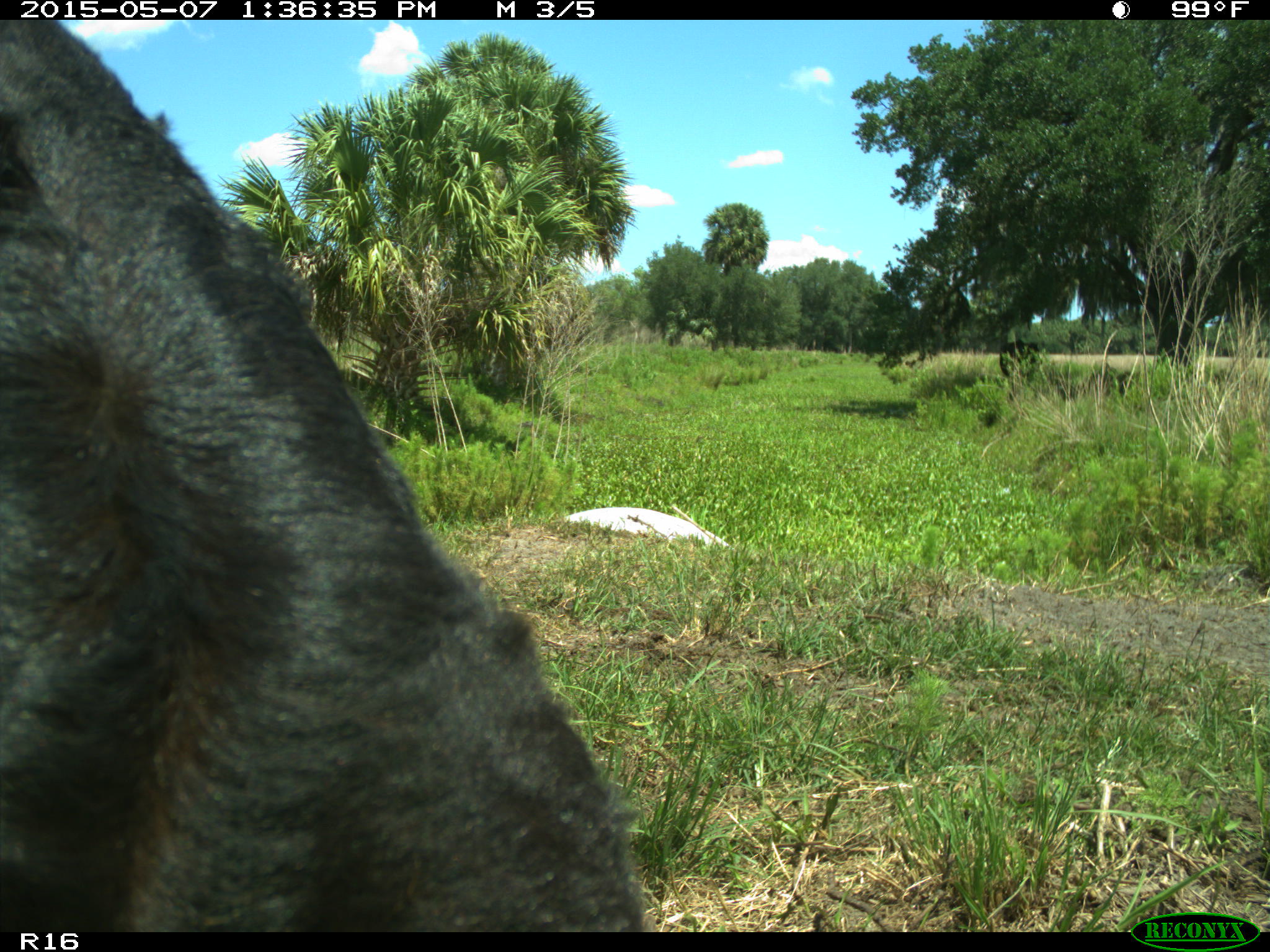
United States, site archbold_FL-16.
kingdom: Animalia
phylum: Chordata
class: Mammalia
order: Artiodactyla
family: Bovidae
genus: Bos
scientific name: Bos taurus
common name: domestic cow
Bos taurus (domestic cow).